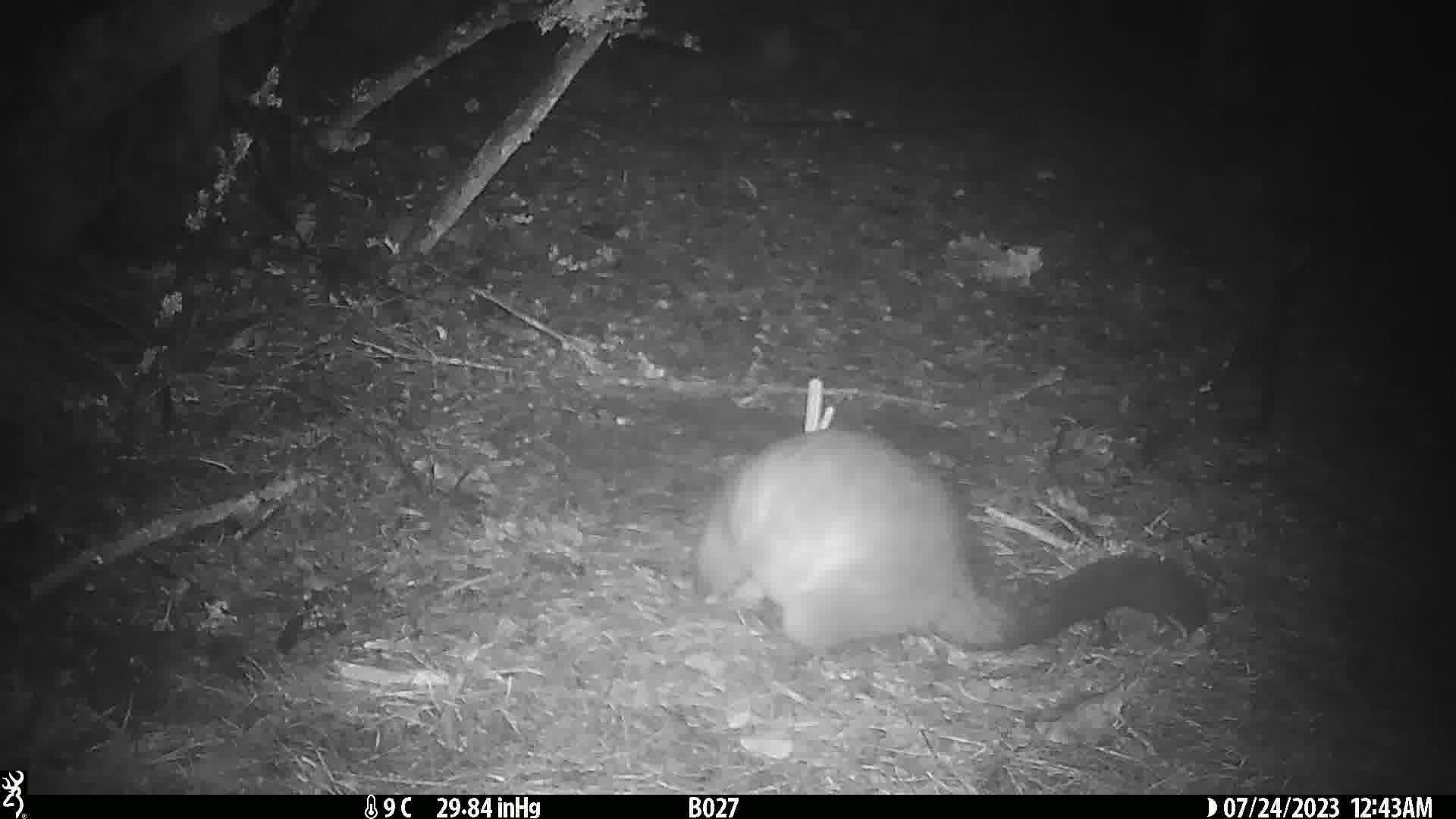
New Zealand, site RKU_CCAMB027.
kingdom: Animalia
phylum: Chordata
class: Mammalia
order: Diprotodontia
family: Phalangeridae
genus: Trichosurus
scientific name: Trichosurus vulpecula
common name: common brushtail possum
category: possum